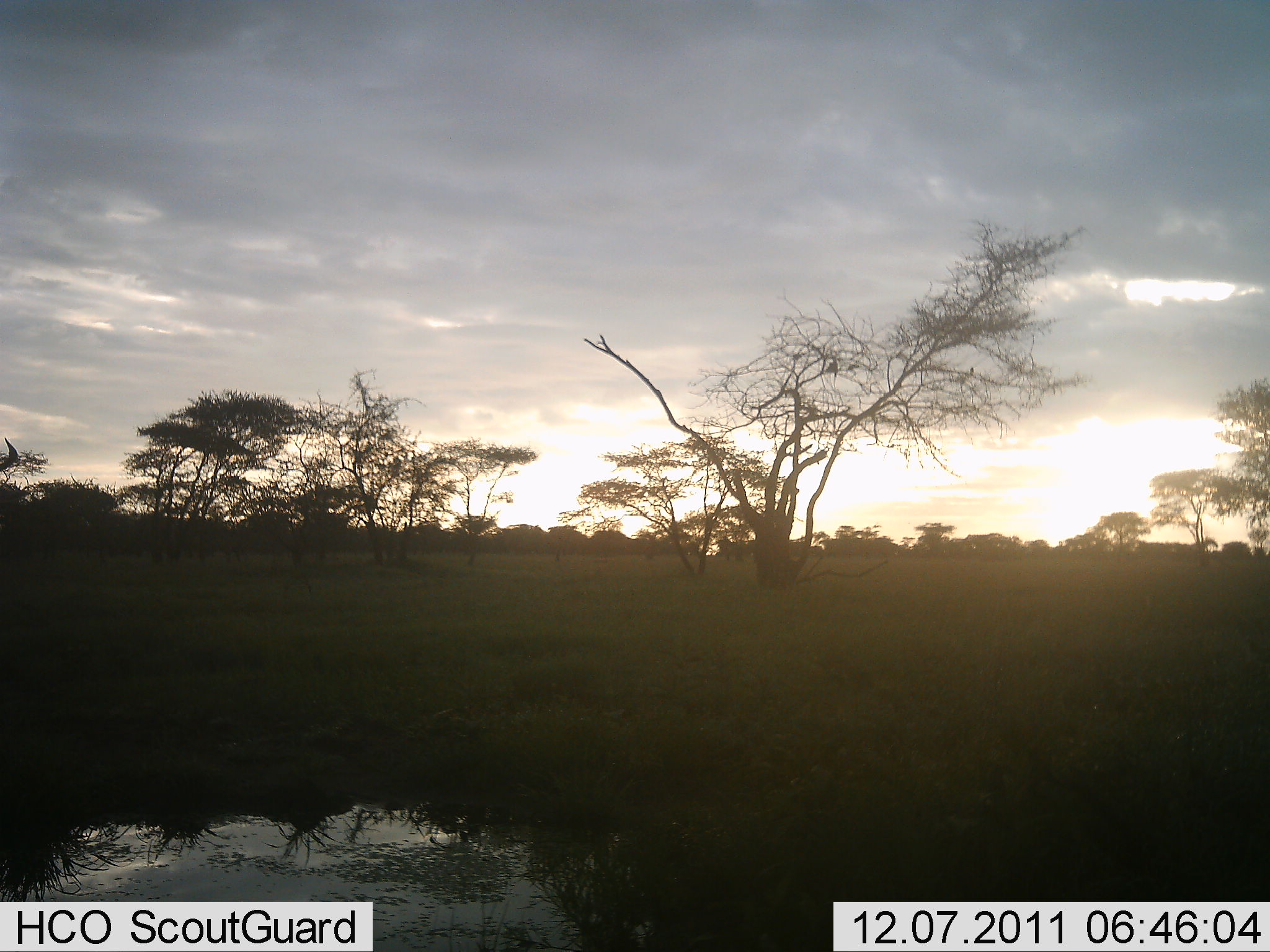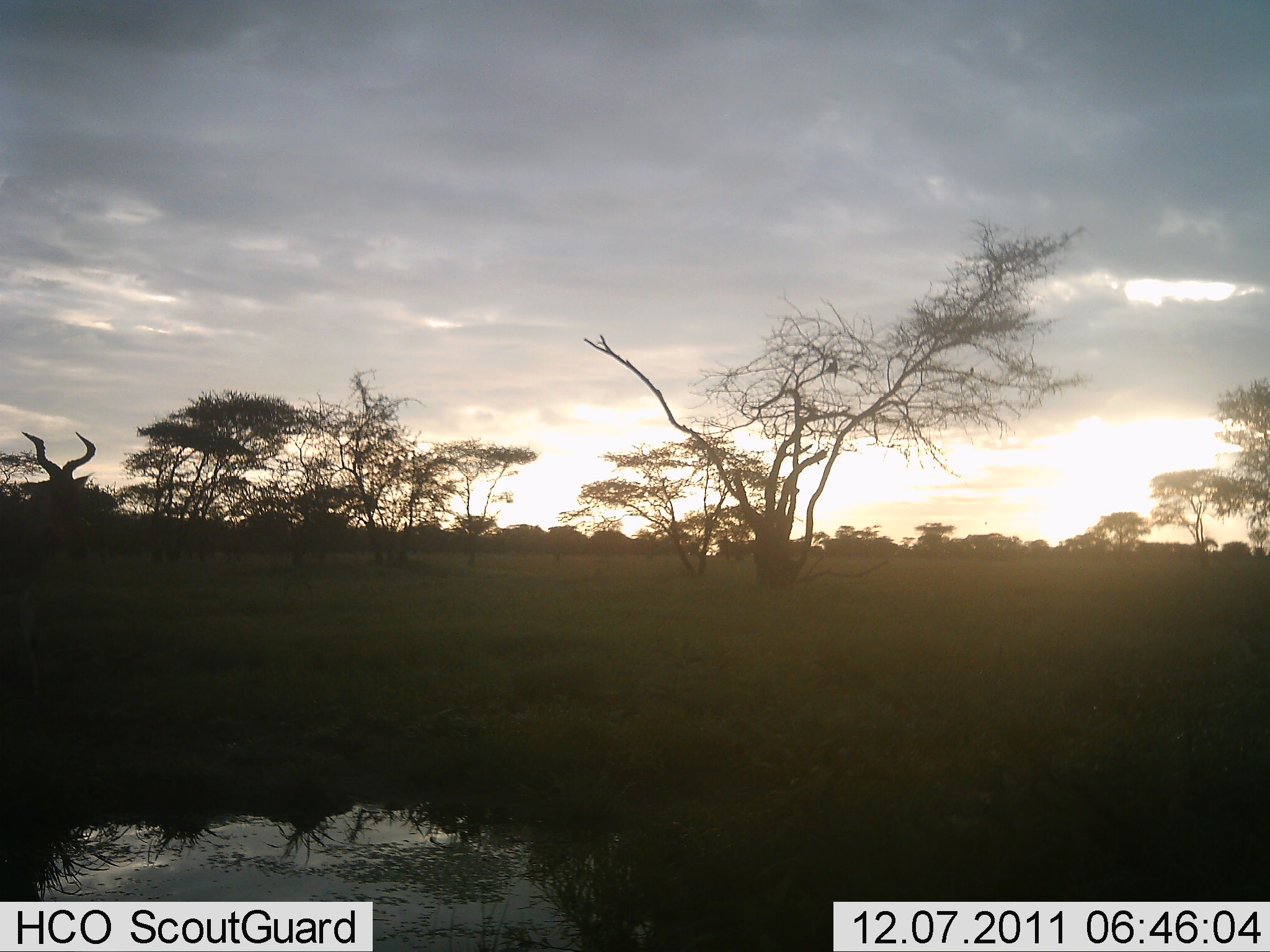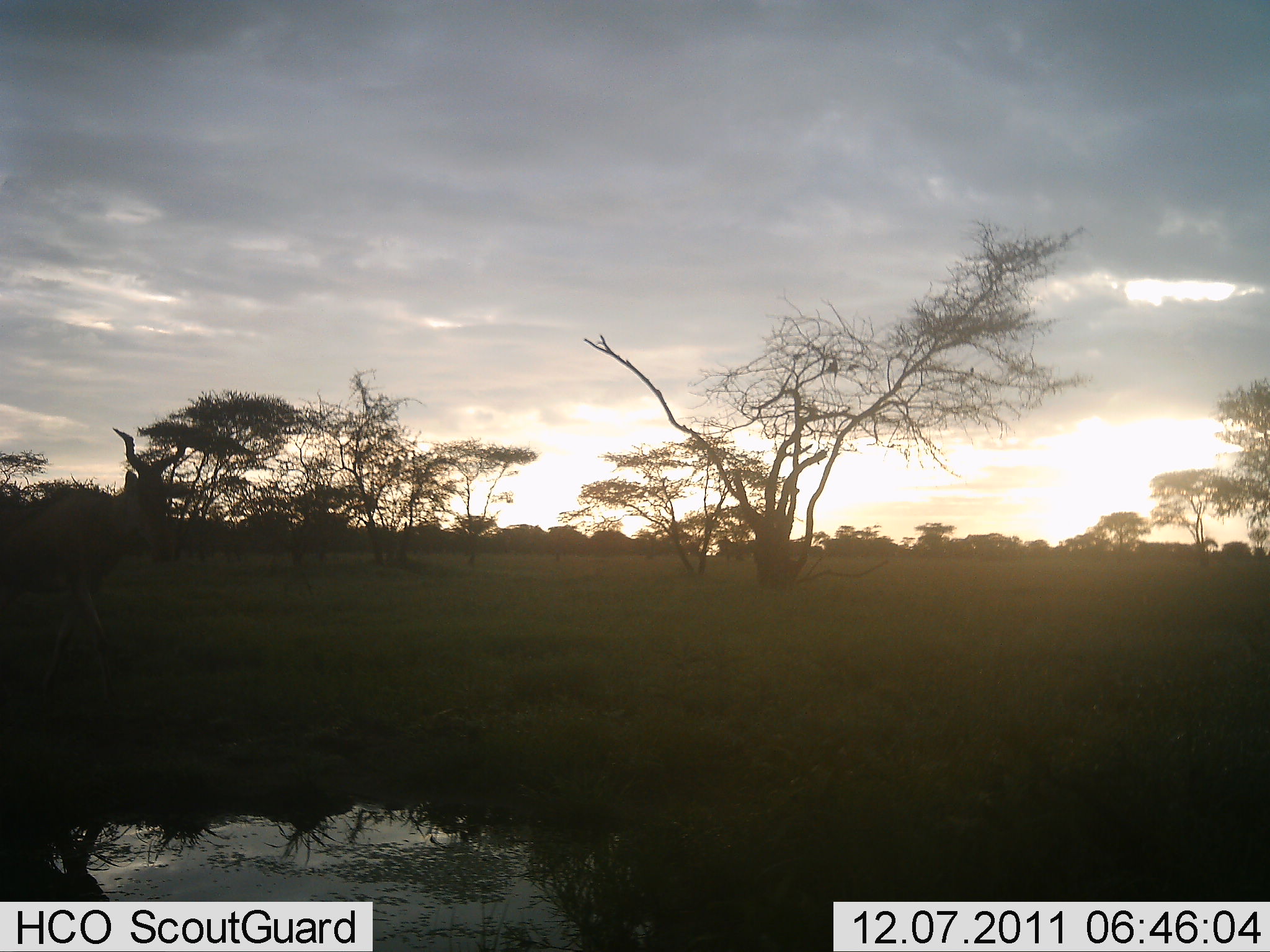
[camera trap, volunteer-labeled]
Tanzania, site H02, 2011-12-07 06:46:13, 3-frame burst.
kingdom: Animalia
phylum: Chordata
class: Mammalia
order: Artiodactyla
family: Bovidae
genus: Alcelaphus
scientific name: Alcelaphus buselaphus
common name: hartebeest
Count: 1.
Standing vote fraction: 9%.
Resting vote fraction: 0%.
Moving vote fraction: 91%.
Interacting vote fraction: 0%.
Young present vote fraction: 0%.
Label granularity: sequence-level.